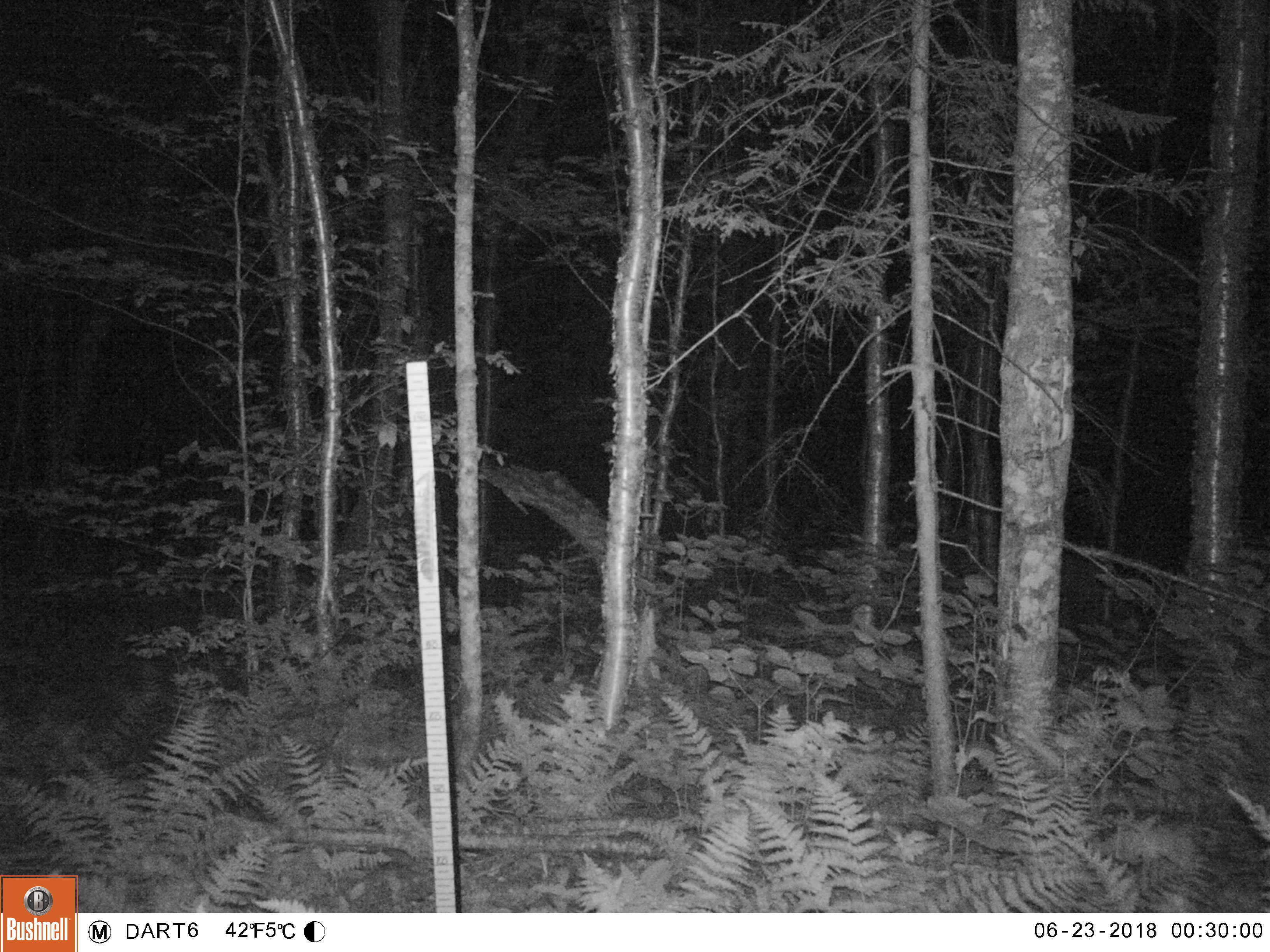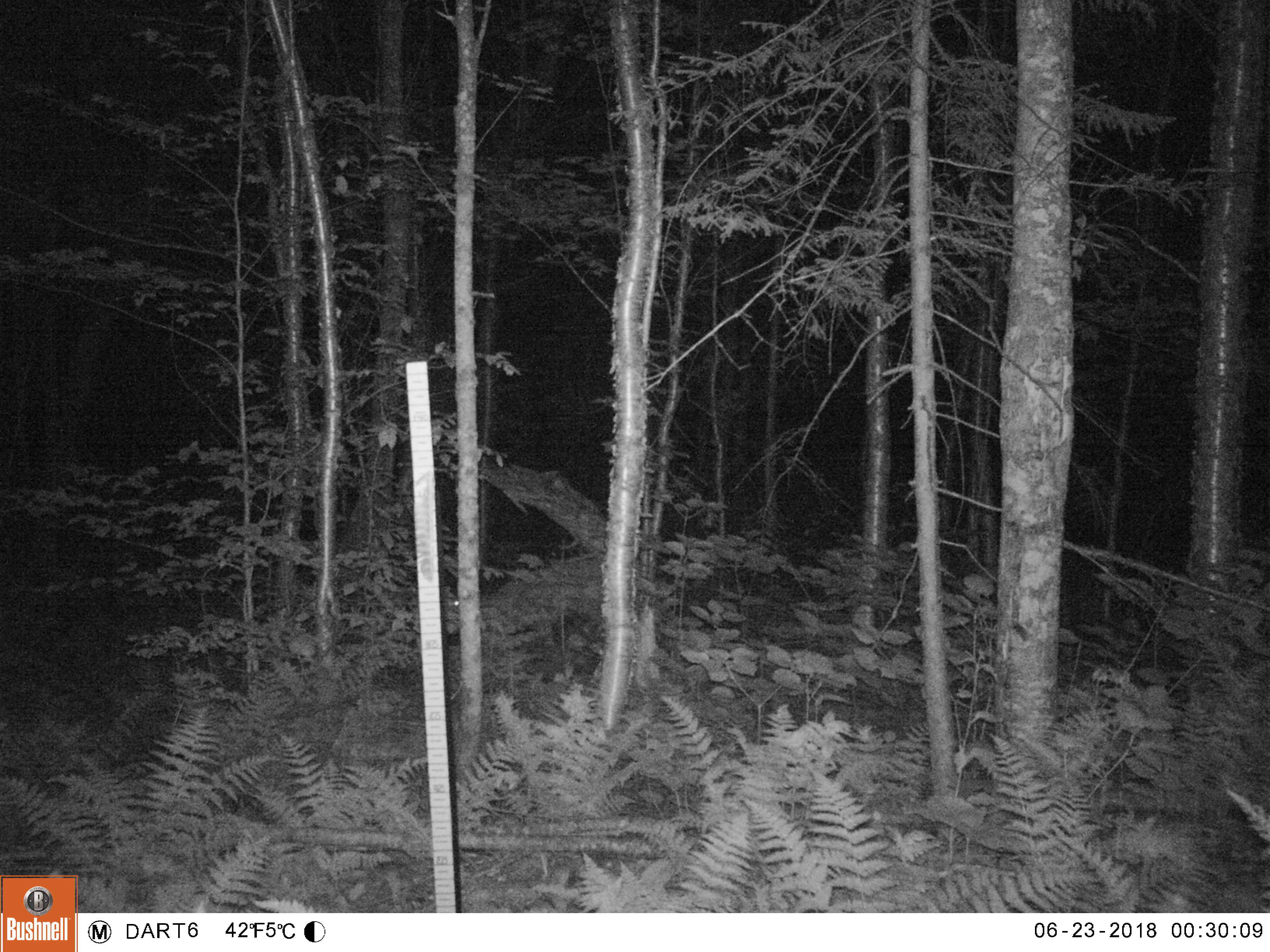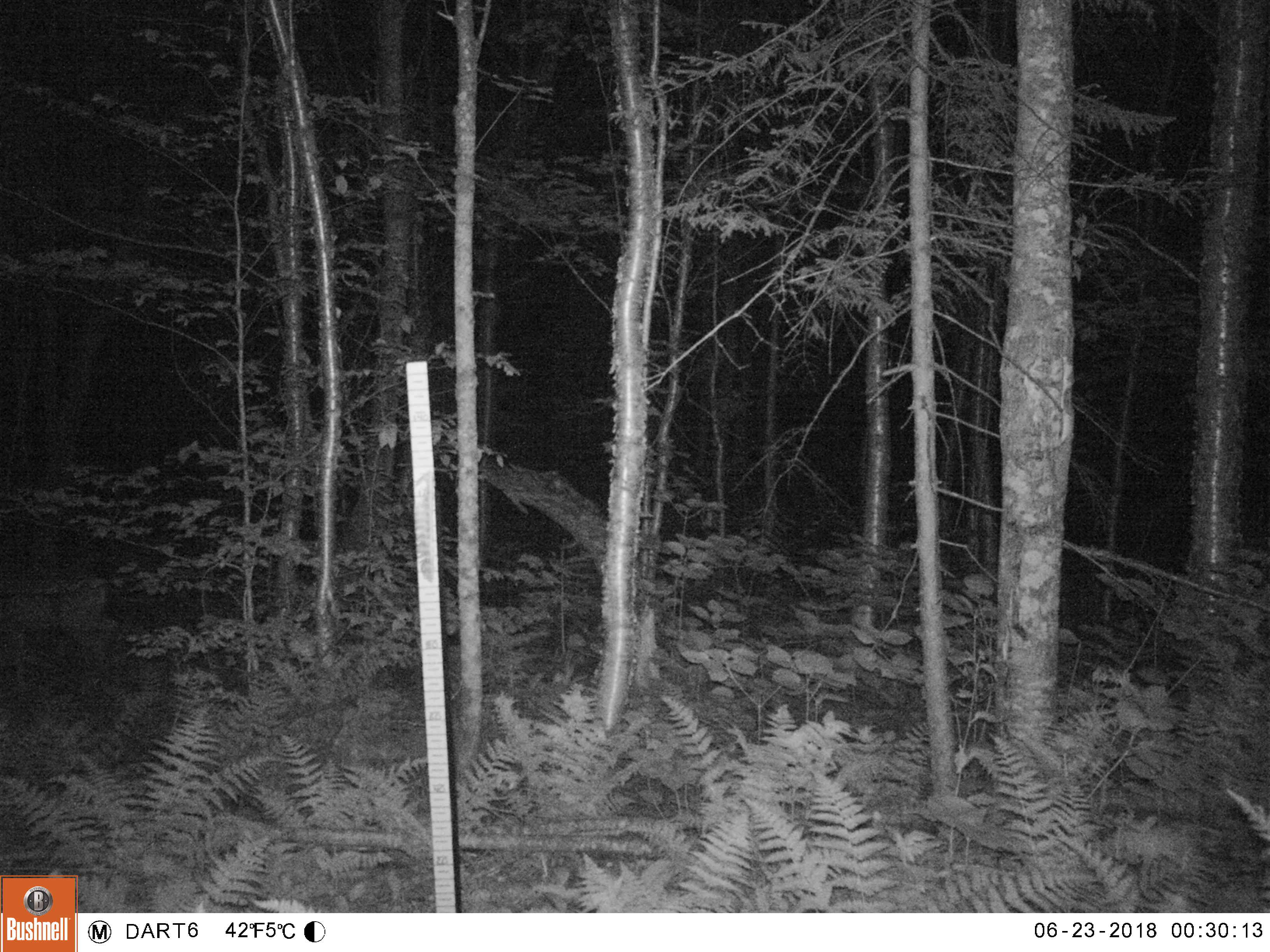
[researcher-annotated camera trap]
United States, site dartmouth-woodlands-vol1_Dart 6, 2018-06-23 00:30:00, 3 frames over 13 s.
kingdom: Animalia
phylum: Chordata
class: Mammalia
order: Artiodactyla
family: Cervidae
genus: Odocoileus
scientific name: Odocoileus virginianus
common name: white-tailed deer